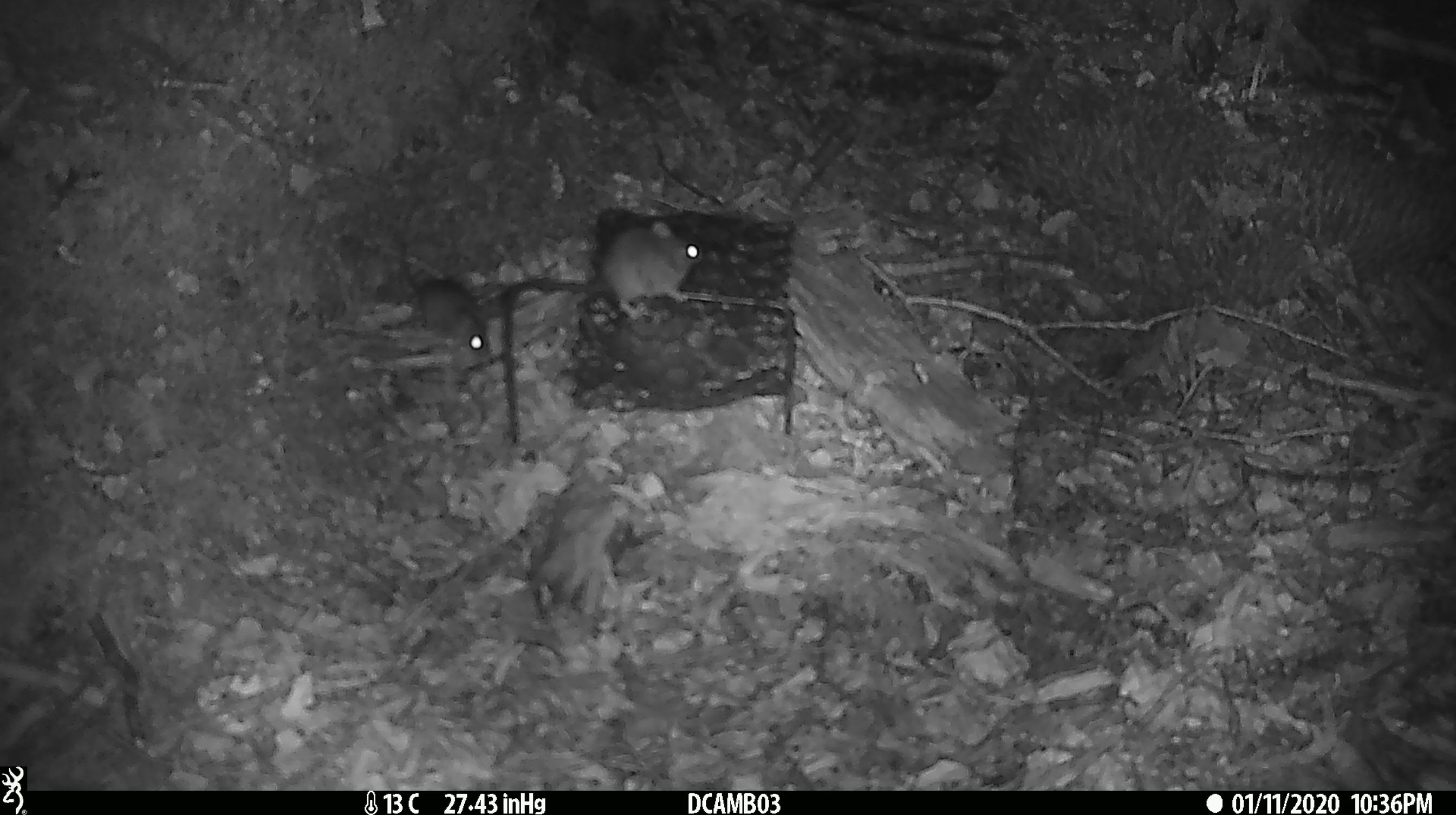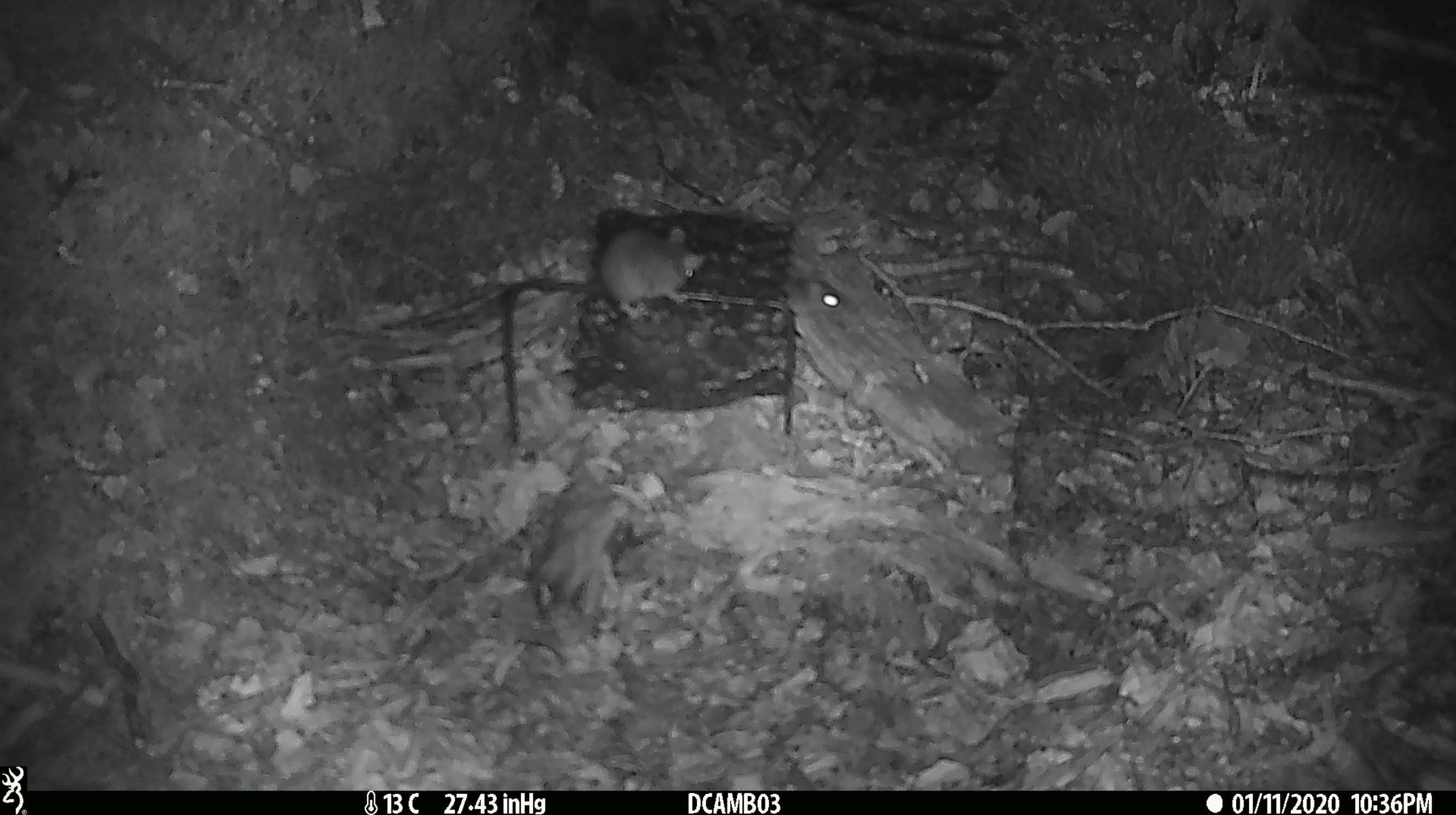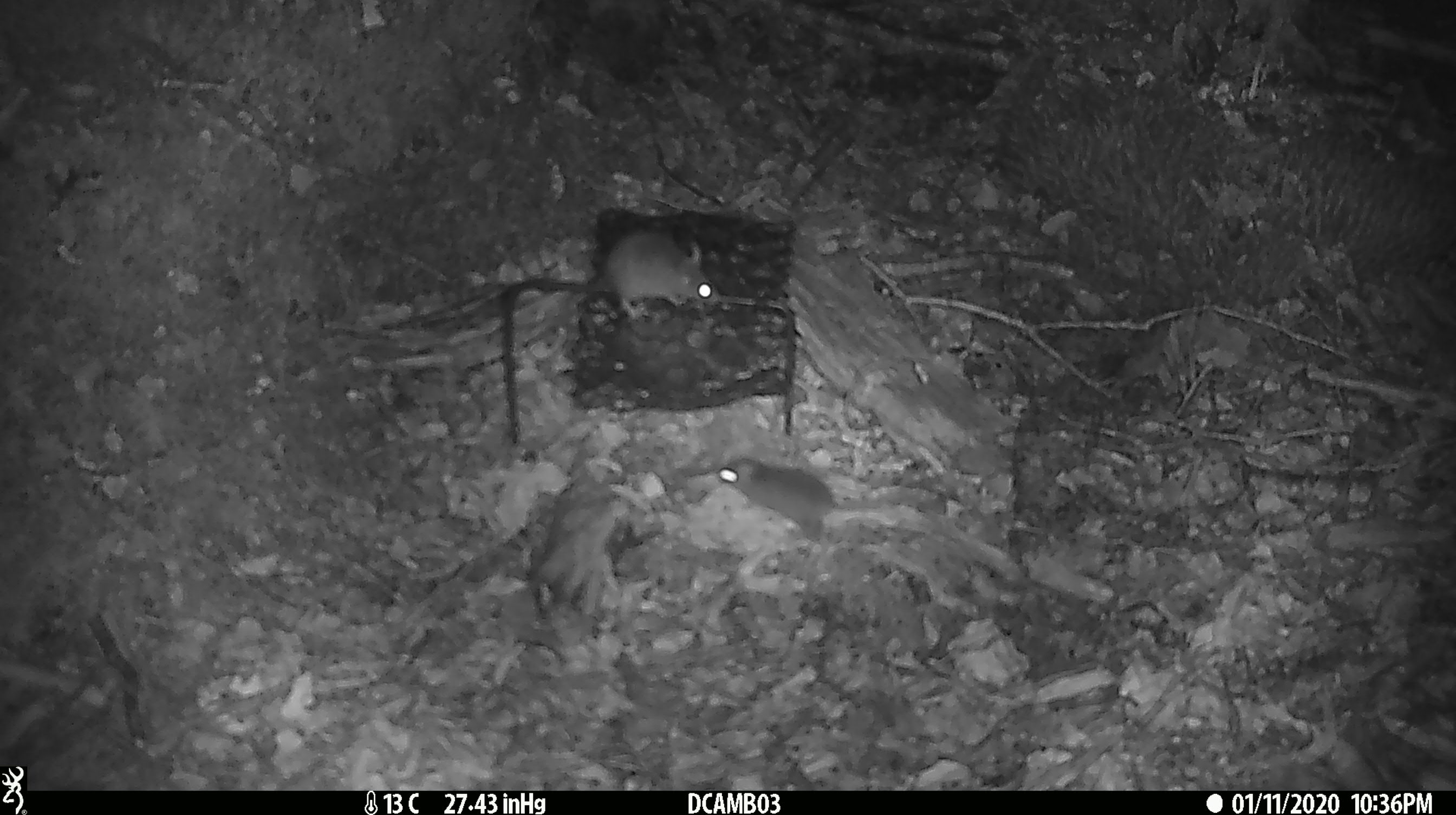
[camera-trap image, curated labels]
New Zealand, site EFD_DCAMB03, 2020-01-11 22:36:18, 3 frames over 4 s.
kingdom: Animalia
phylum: Chordata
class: Mammalia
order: Rodentia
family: Muridae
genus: Mus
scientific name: Mus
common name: mouse